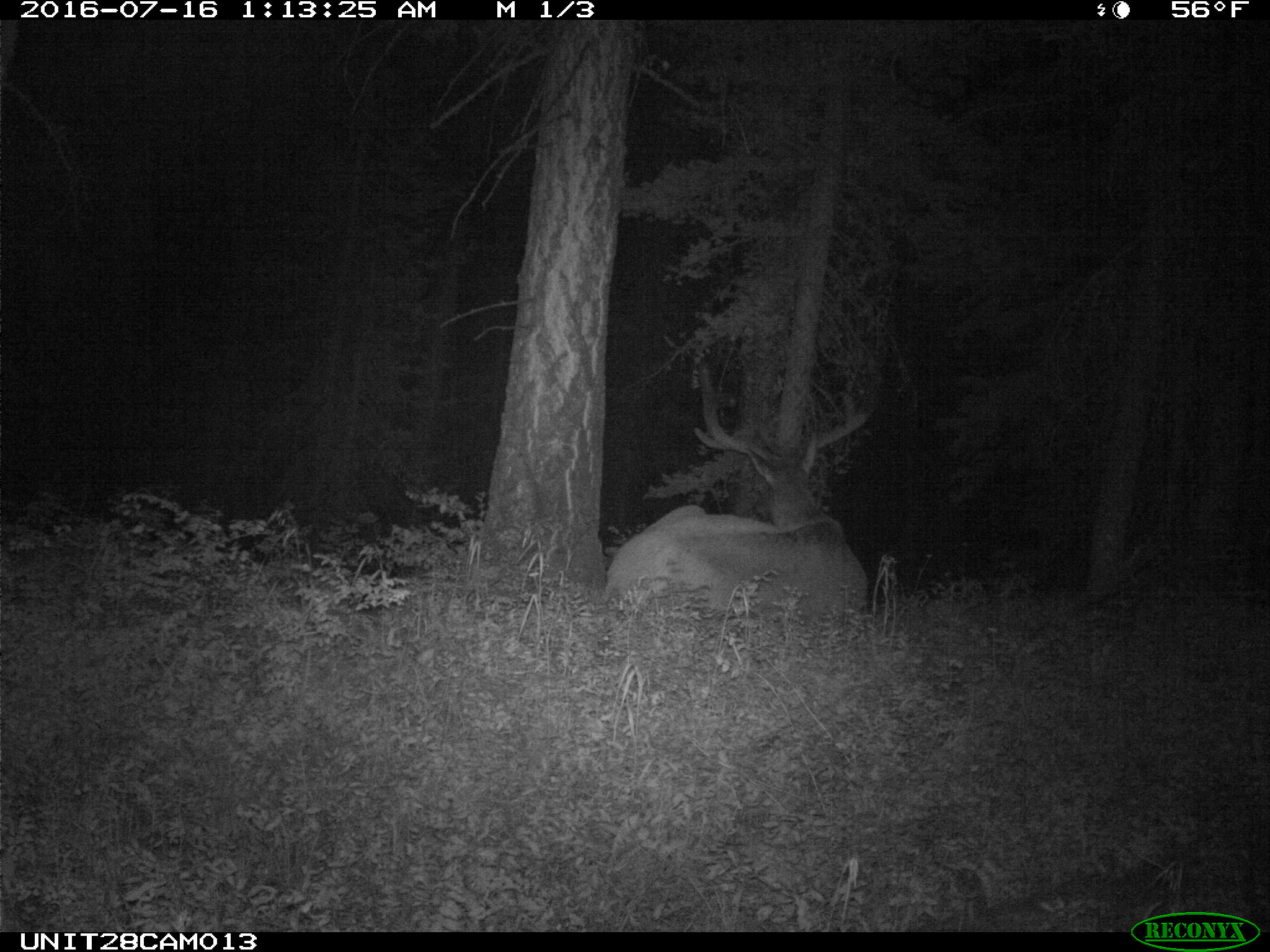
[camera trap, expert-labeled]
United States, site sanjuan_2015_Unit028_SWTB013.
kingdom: Animalia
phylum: Chordata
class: Mammalia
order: Artiodactyla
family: Cervidae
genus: Cervus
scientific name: Cervus elaphus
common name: red deer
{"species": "Cervus elaphus (red deer)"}